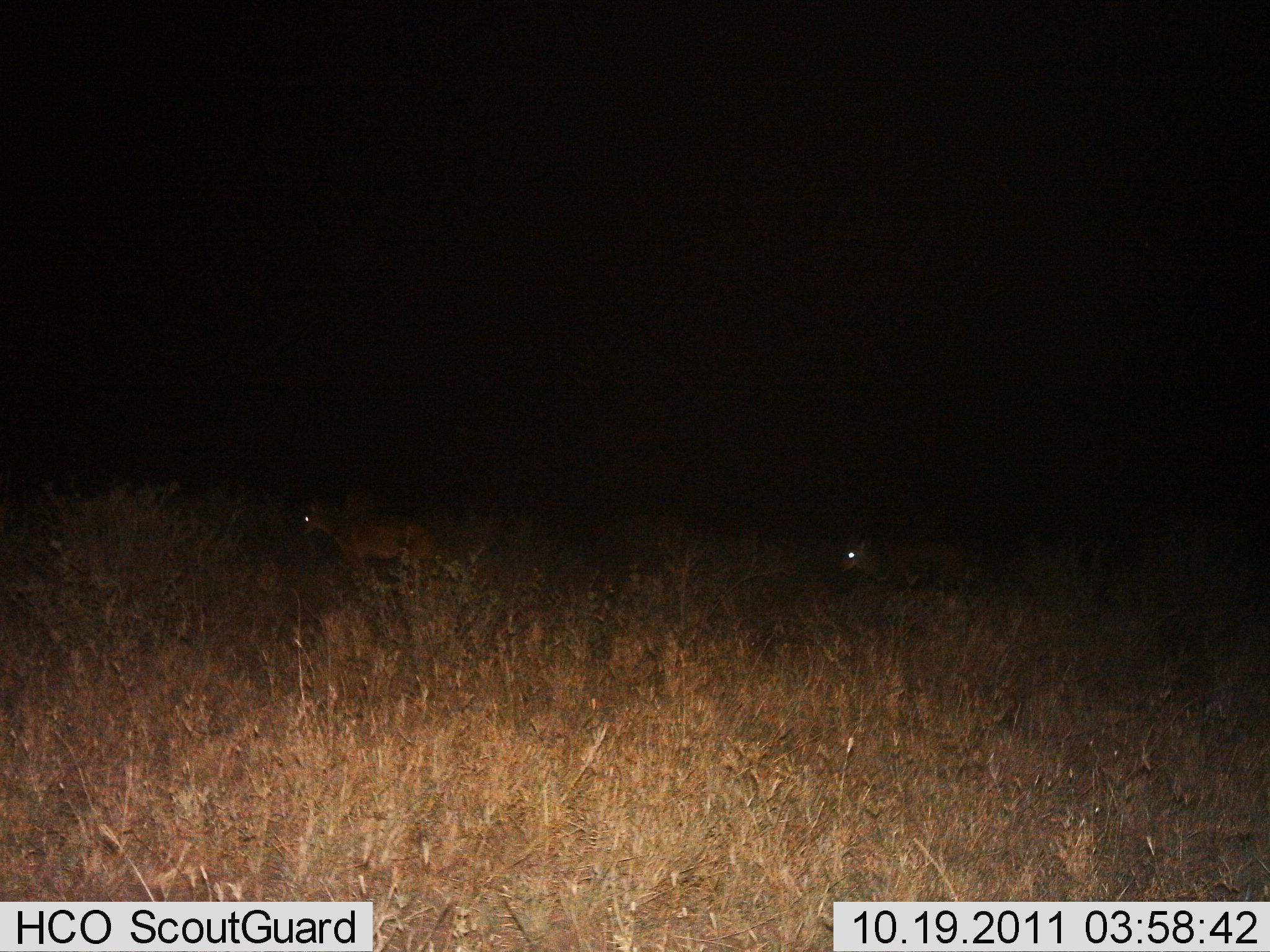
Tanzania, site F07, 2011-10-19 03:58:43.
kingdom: Animalia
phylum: Chordata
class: Mammalia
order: Carnivora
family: Hyaenidae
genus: Crocuta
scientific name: Crocuta crocuta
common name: spotted hyena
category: hyenaspotted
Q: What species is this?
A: Hyenaspotted (spotted hyena) (Crocuta crocuta).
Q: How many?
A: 2.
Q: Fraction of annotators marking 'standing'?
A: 0%.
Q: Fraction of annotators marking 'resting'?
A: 0%.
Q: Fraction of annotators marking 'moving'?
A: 100%.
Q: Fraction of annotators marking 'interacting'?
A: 0%.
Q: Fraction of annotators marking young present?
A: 0%.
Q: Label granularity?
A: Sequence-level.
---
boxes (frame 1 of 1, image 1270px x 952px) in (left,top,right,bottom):
animal: (299,500,455,585); (837,536,970,588)